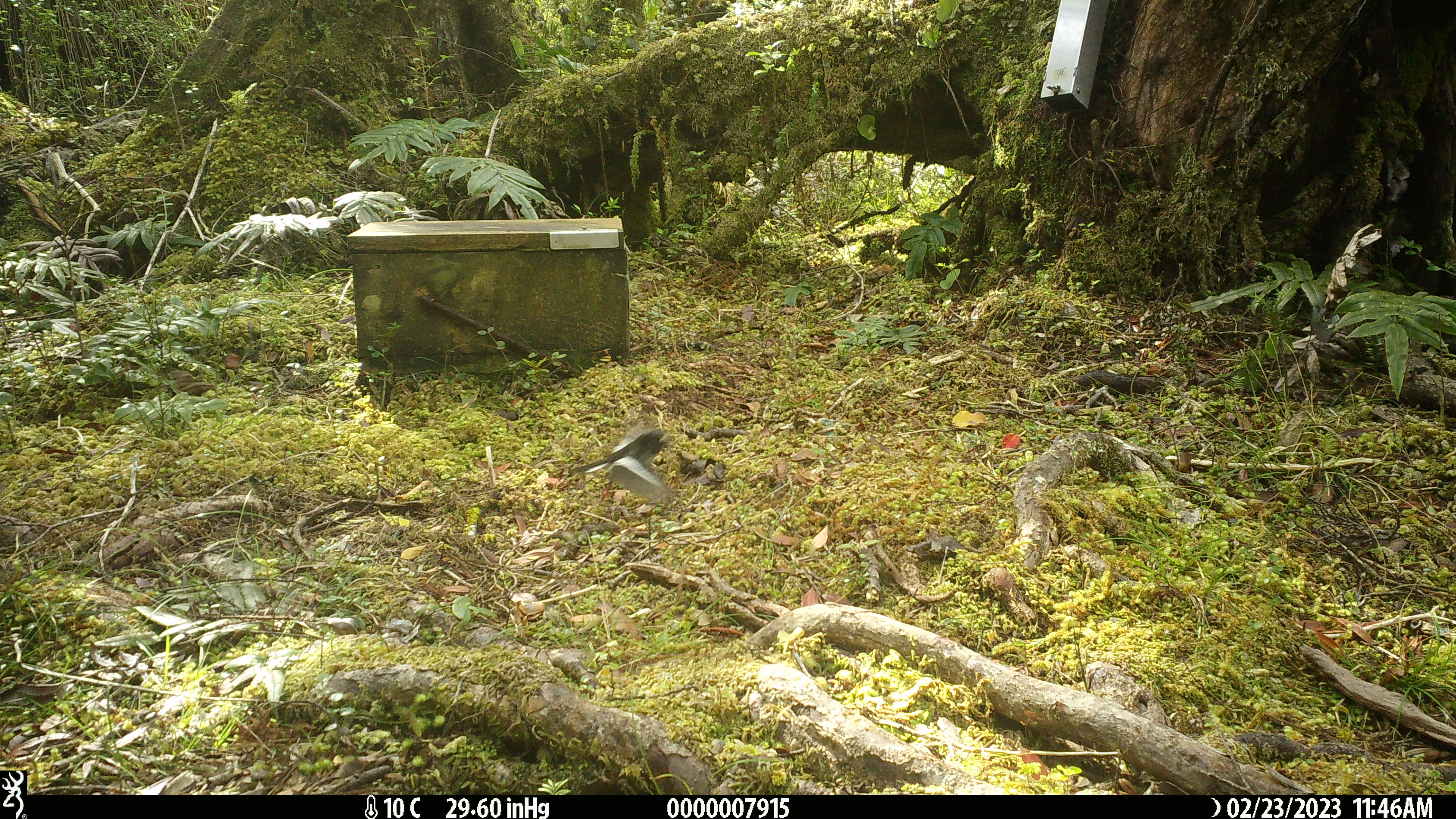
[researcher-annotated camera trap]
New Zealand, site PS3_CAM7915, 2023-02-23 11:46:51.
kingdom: Animalia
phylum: Chordata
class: Aves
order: Passeriformes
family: Petroicidae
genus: Petroica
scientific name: Petroica macrocephala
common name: tomtit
Tomtit (Petroica macrocephala).